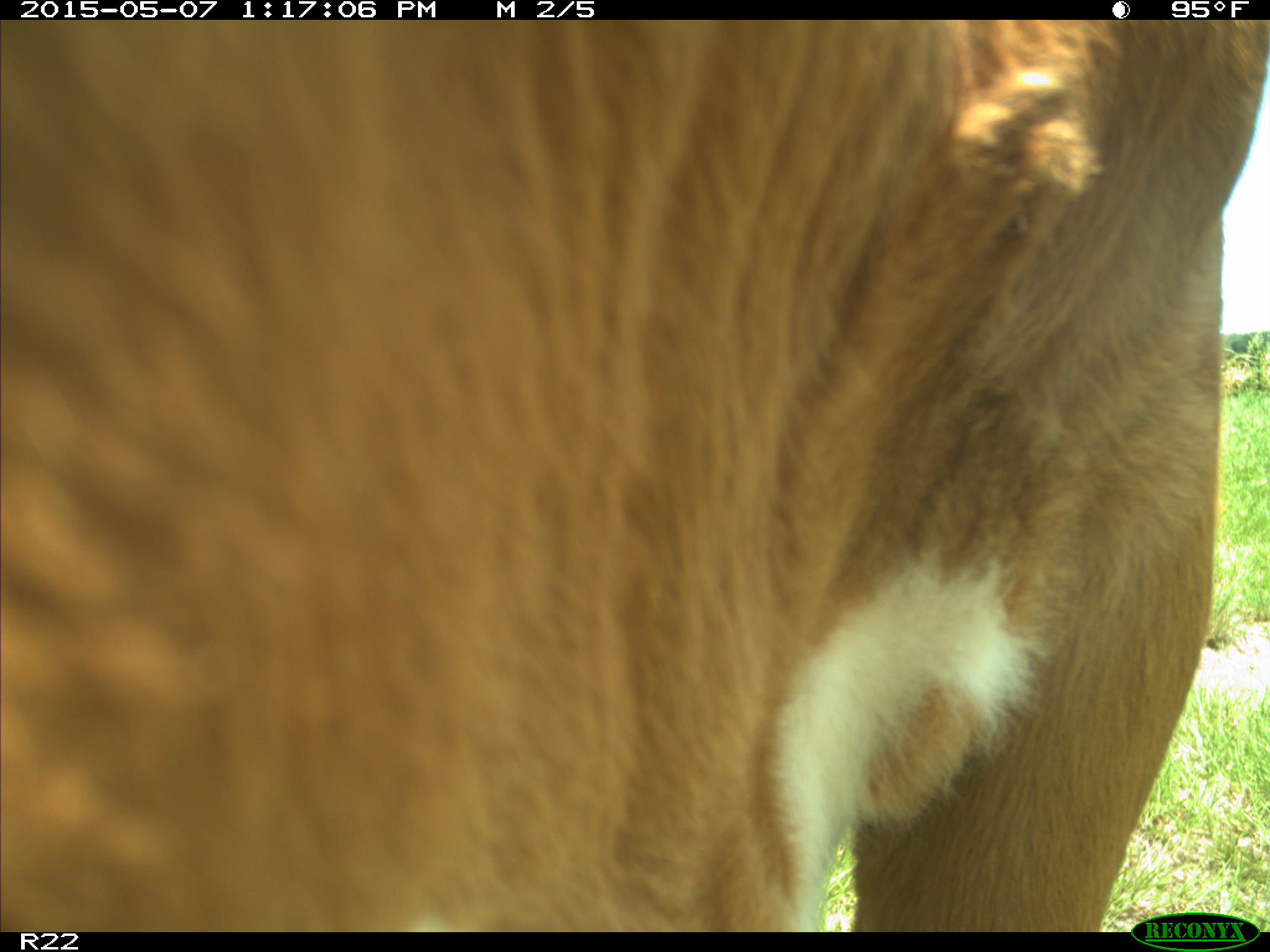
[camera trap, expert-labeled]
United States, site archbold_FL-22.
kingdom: Animalia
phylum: Chordata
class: Mammalia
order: Artiodactyla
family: Bovidae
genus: Bos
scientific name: Bos taurus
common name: domestic cow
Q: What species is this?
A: Bos taurus (domestic cow).